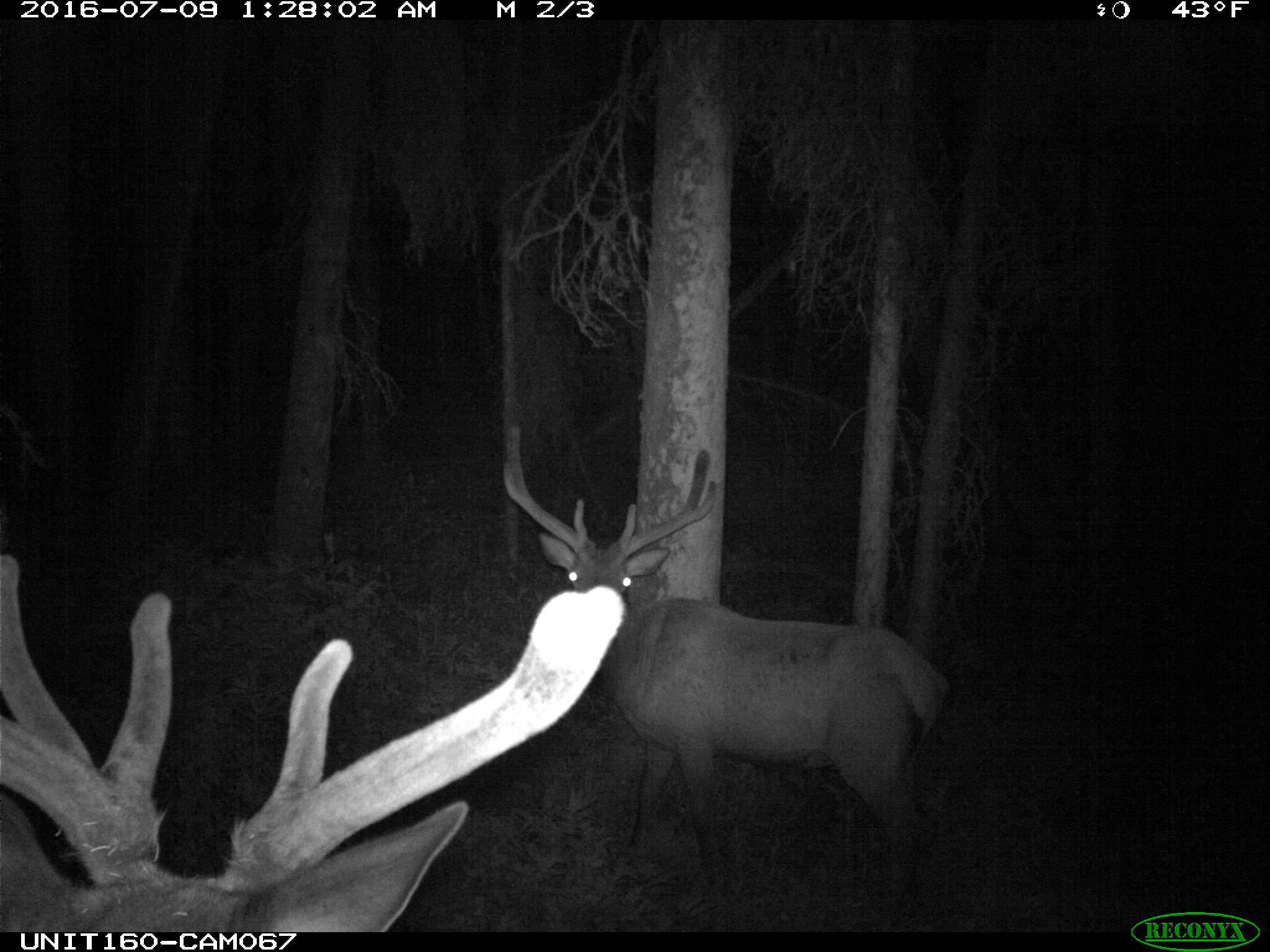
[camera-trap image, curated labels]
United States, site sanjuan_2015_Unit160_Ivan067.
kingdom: Animalia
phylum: Chordata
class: Mammalia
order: Artiodactyla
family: Cervidae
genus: Cervus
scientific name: Cervus elaphus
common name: red deer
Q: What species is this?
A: Cervus elaphus (red deer).